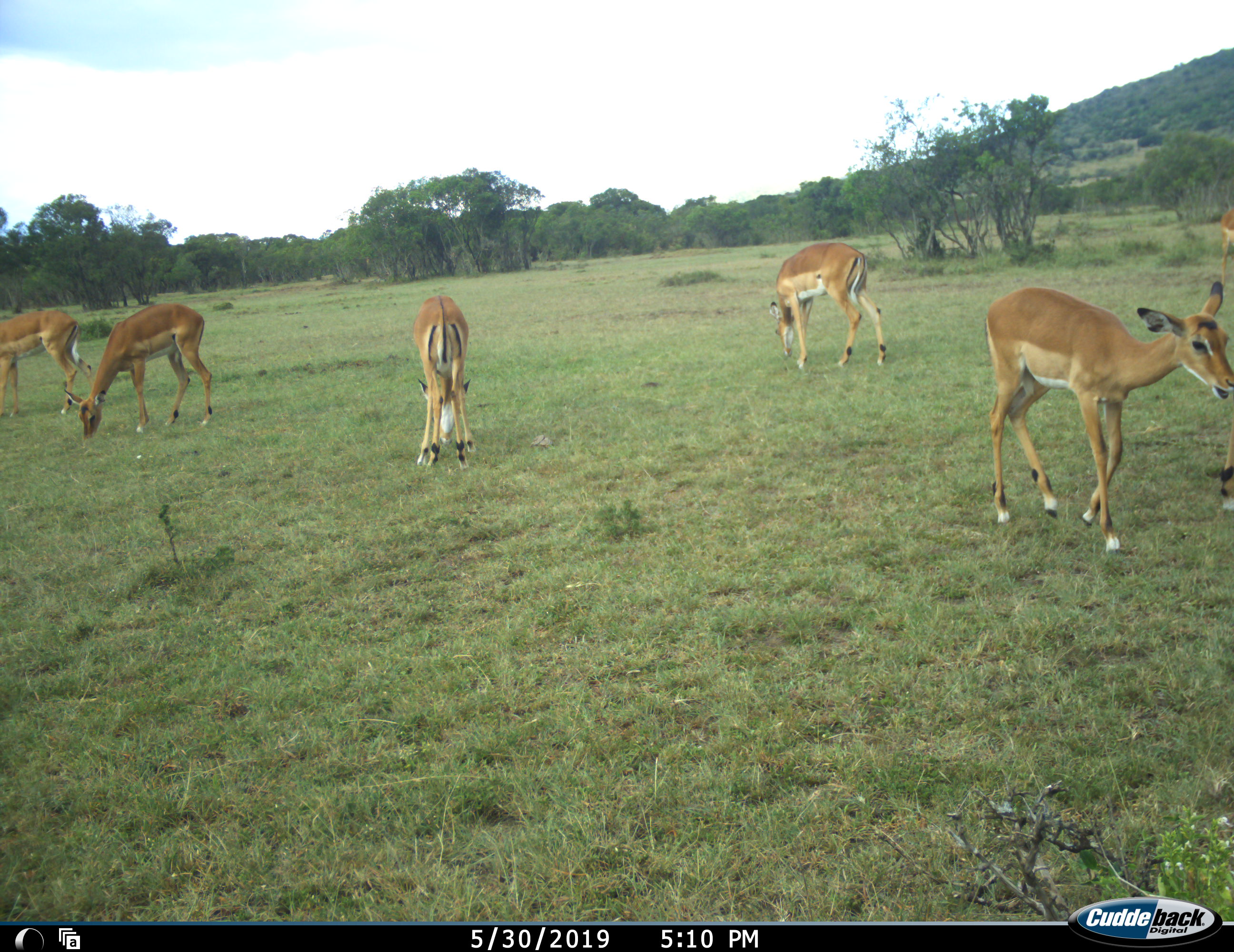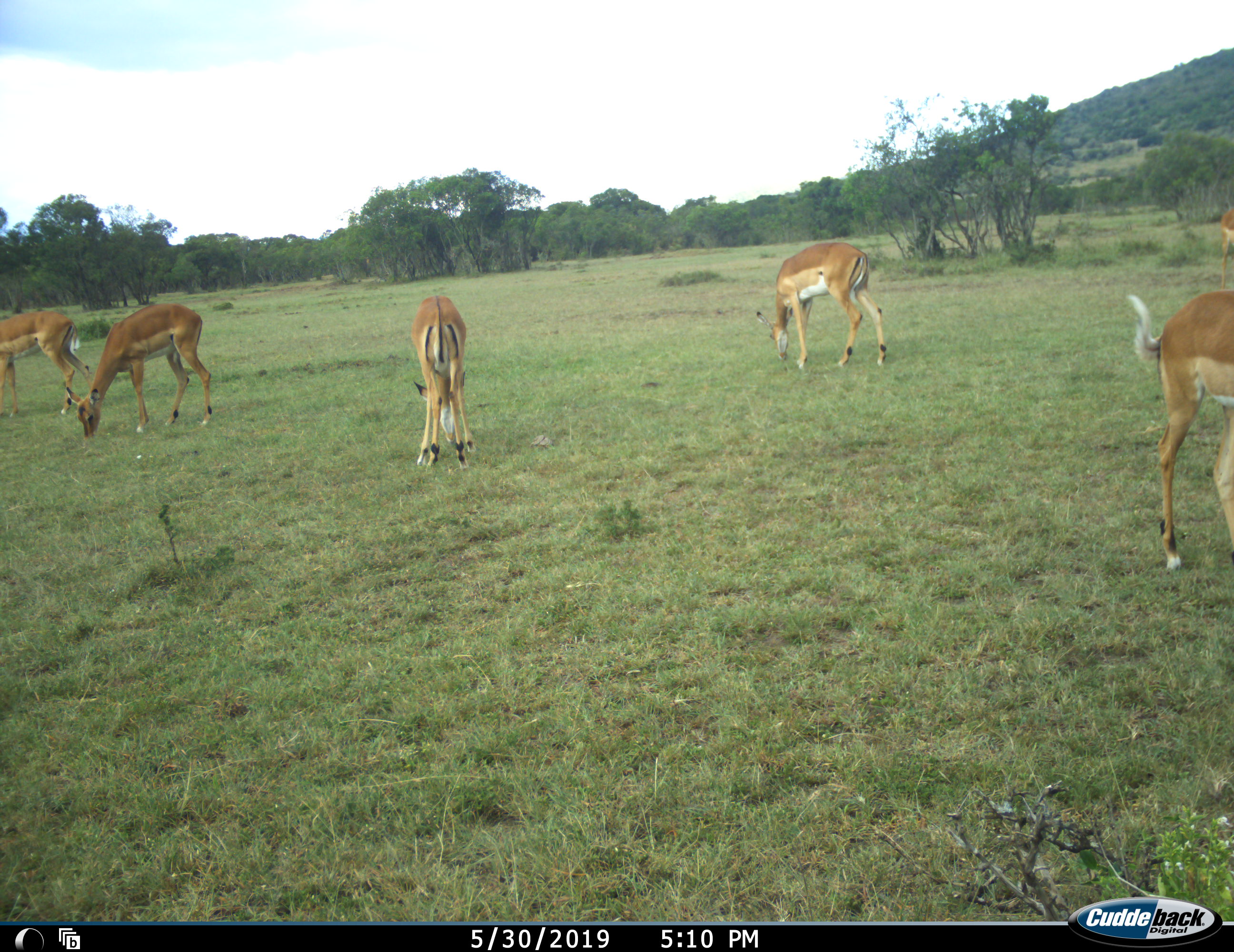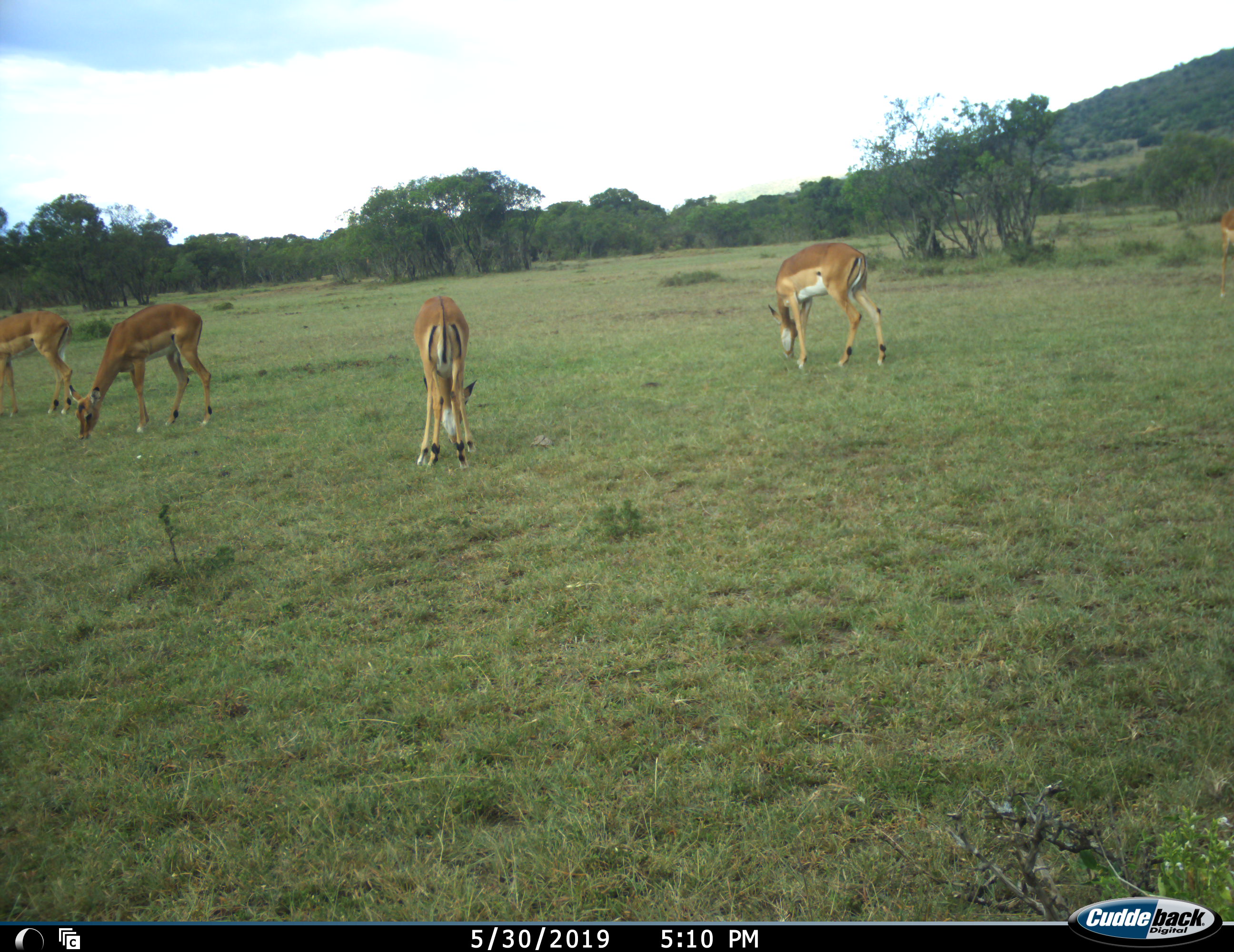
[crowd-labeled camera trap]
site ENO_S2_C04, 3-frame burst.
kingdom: Animalia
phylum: Chordata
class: Mammalia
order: Artiodactyla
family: Bovidae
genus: Aepyceros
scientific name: Aepyceros melampus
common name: impala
Impala (Aepyceros melampus), count 7. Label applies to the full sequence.